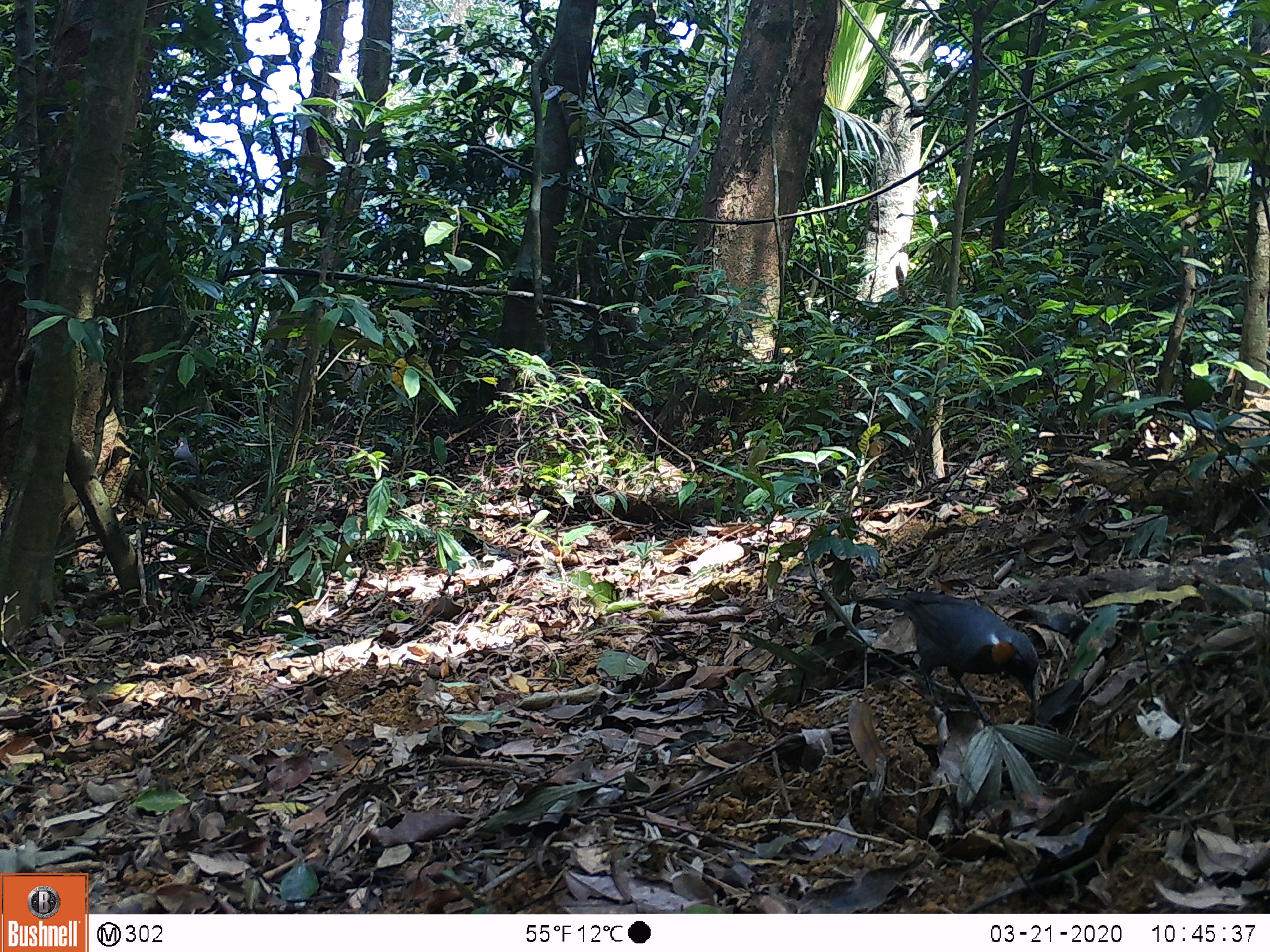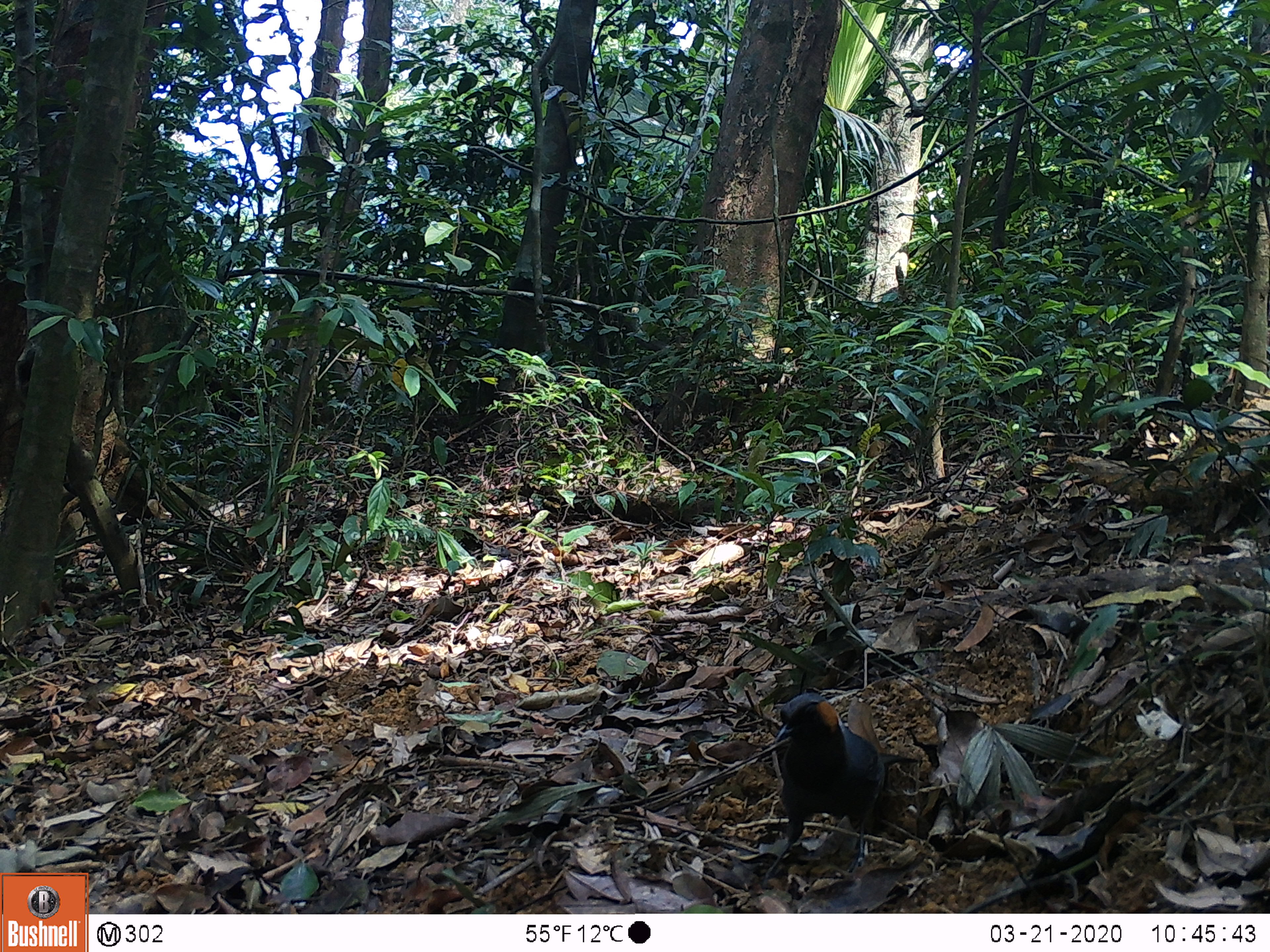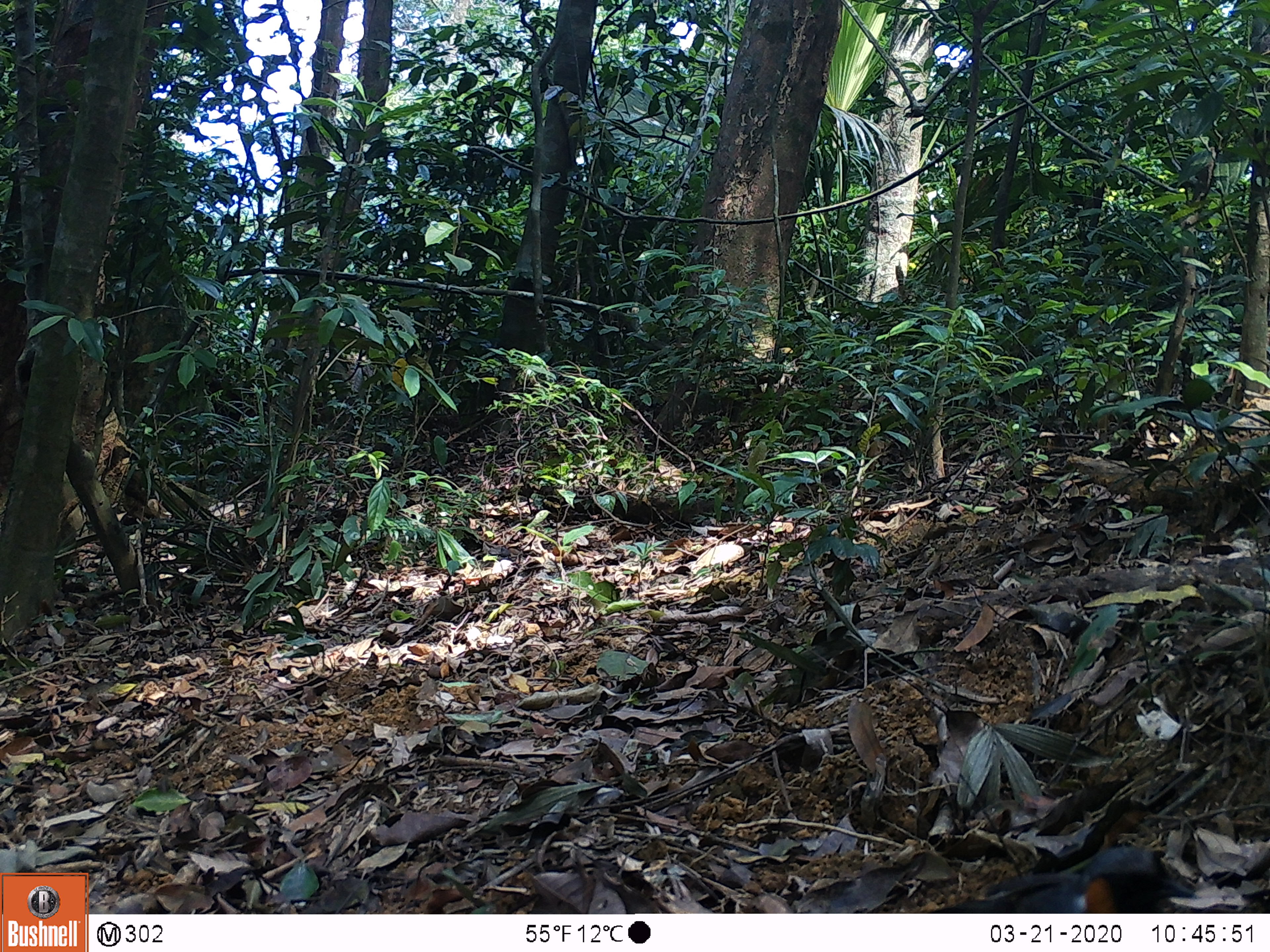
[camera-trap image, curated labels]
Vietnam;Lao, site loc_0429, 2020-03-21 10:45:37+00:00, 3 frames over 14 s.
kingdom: Animalia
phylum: Chordata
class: Aves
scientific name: Aves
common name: bird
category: unidentified bird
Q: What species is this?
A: Unidentified bird (bird) (Aves).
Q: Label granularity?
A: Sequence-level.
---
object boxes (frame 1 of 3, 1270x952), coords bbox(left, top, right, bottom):
unidentified bird: bbox(858, 590, 1039, 726)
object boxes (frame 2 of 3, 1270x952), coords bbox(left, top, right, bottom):
unidentified bird: bbox(762, 691, 885, 878)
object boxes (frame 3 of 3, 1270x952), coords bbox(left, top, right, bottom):
unidentified bird: bbox(929, 846, 1194, 914)